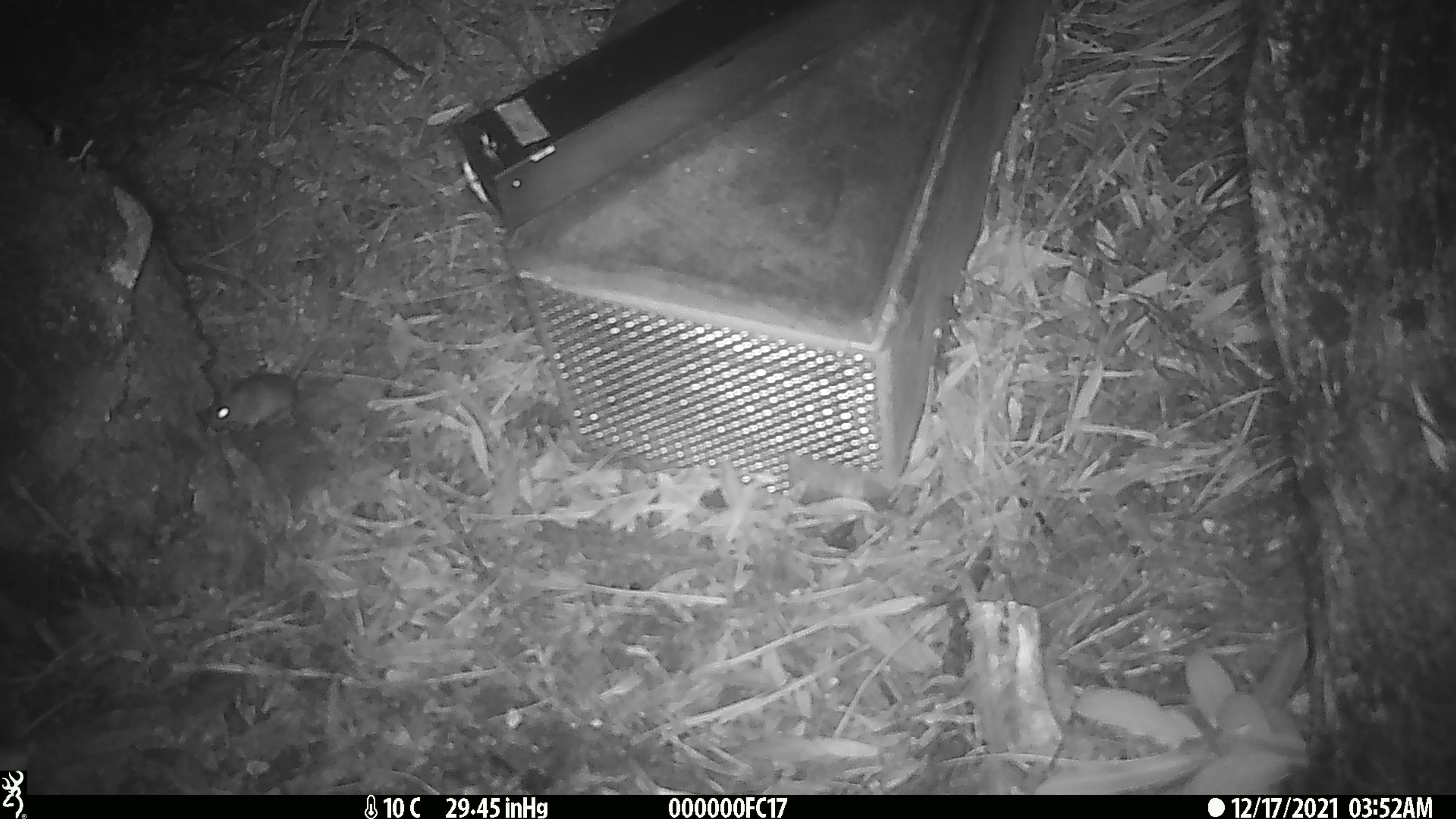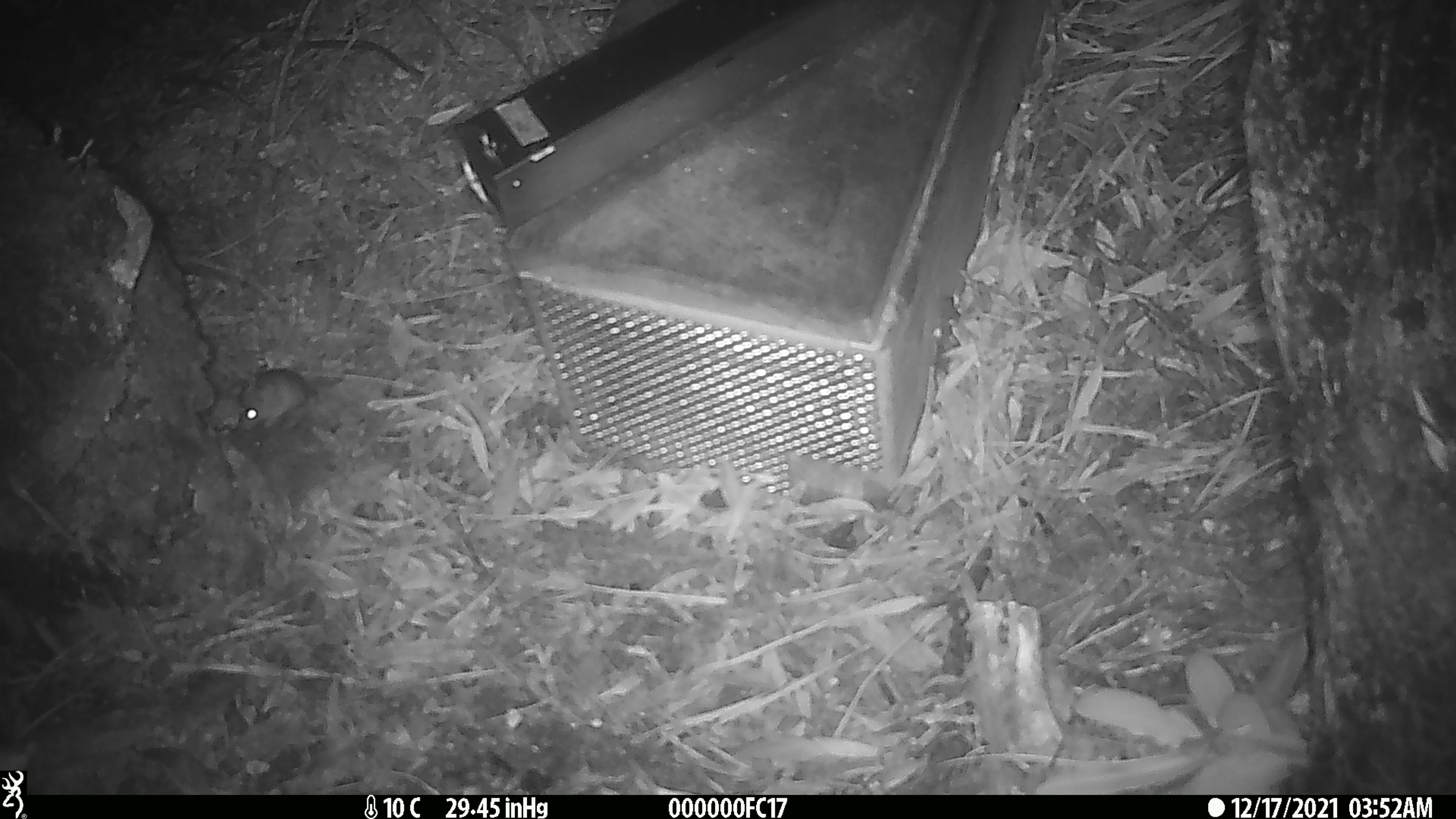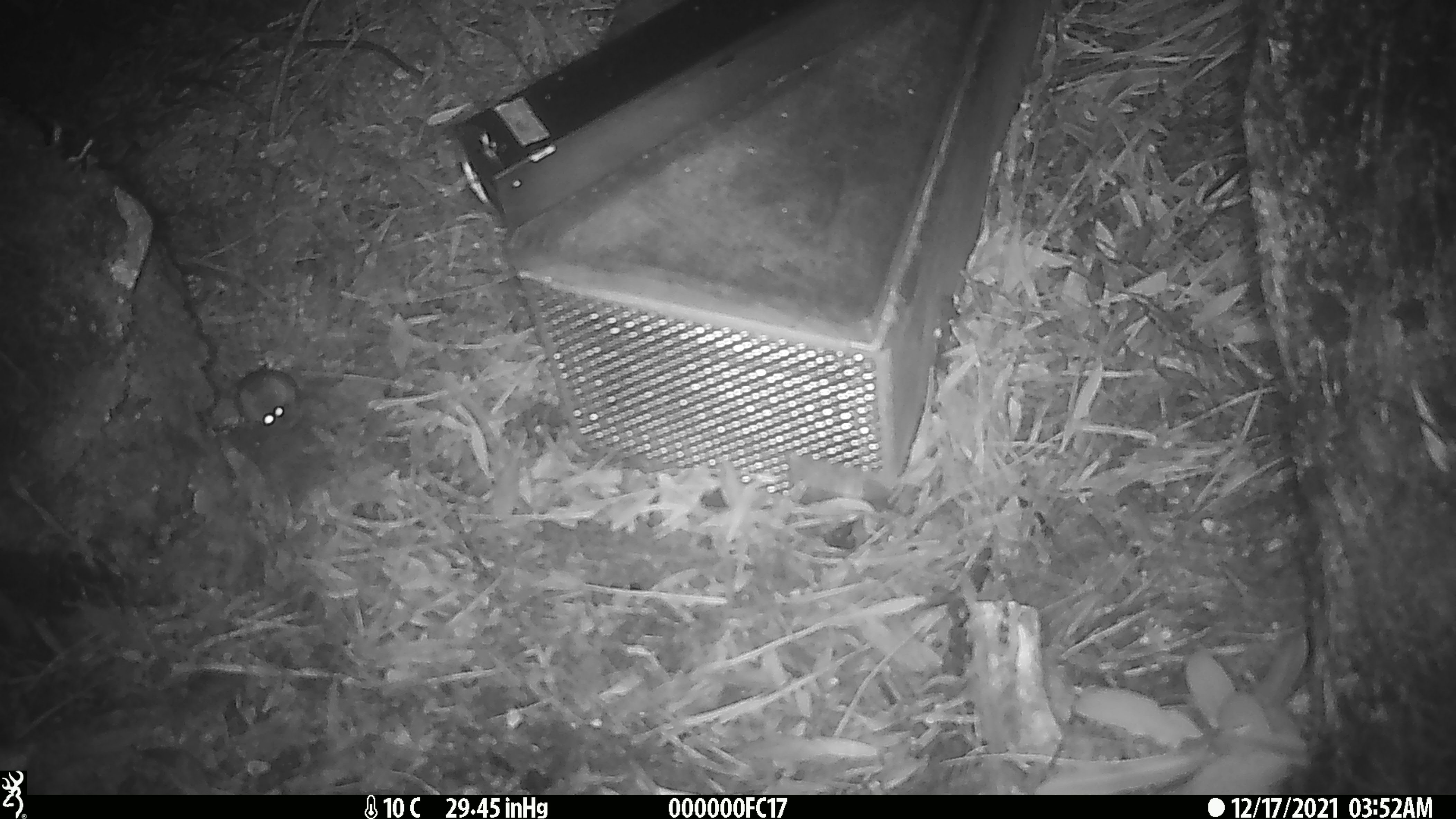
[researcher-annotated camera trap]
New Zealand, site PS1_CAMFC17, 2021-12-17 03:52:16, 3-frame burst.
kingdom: Animalia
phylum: Chordata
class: Mammalia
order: Rodentia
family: Muridae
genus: Mus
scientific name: Mus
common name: mouse